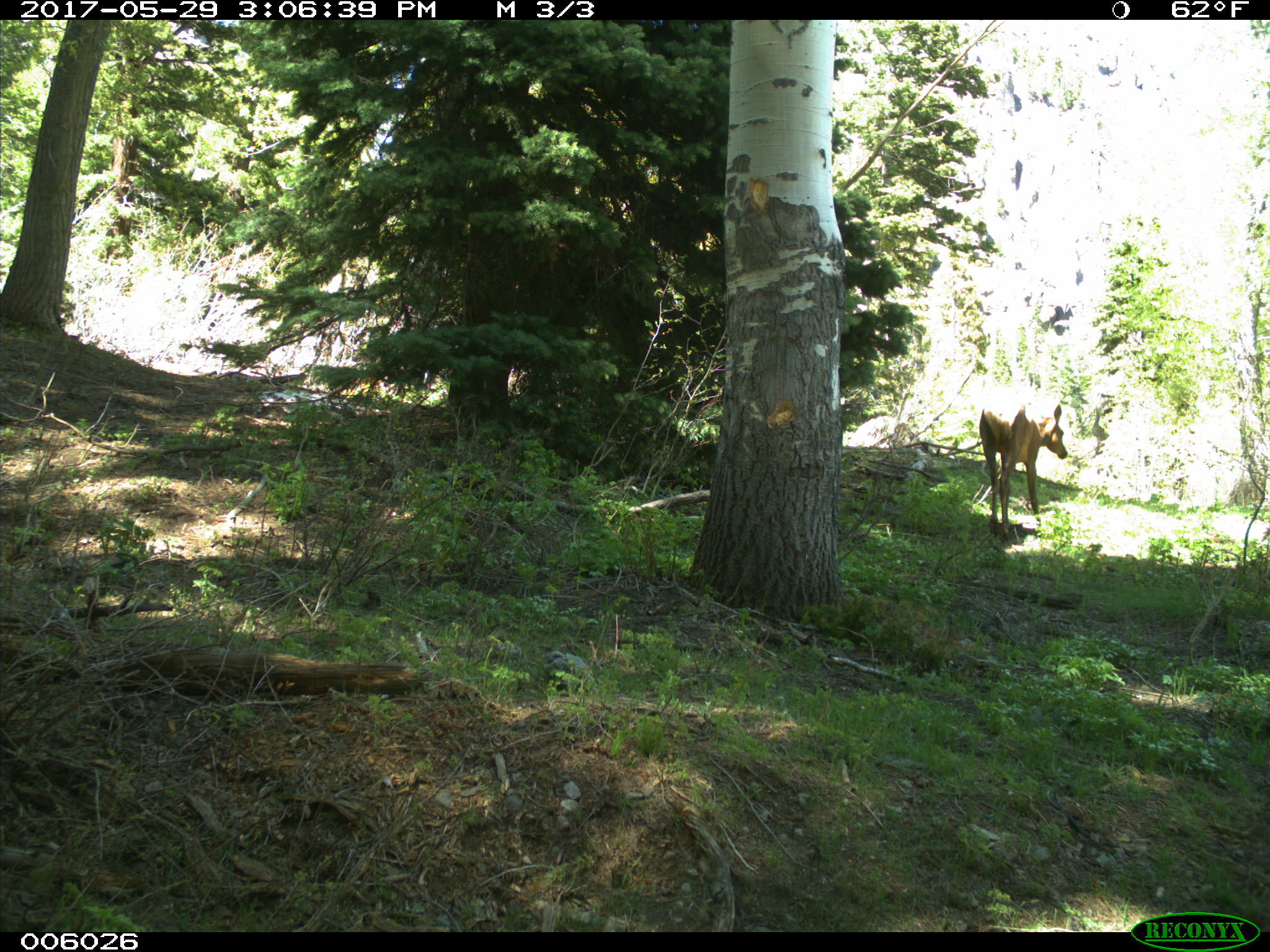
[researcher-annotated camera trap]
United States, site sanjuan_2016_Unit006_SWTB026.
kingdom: Animalia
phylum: Chordata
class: Mammalia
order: Artiodactyla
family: Cervidae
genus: Cervus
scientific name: Cervus elaphus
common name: red deer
Cervus elaphus (red deer).